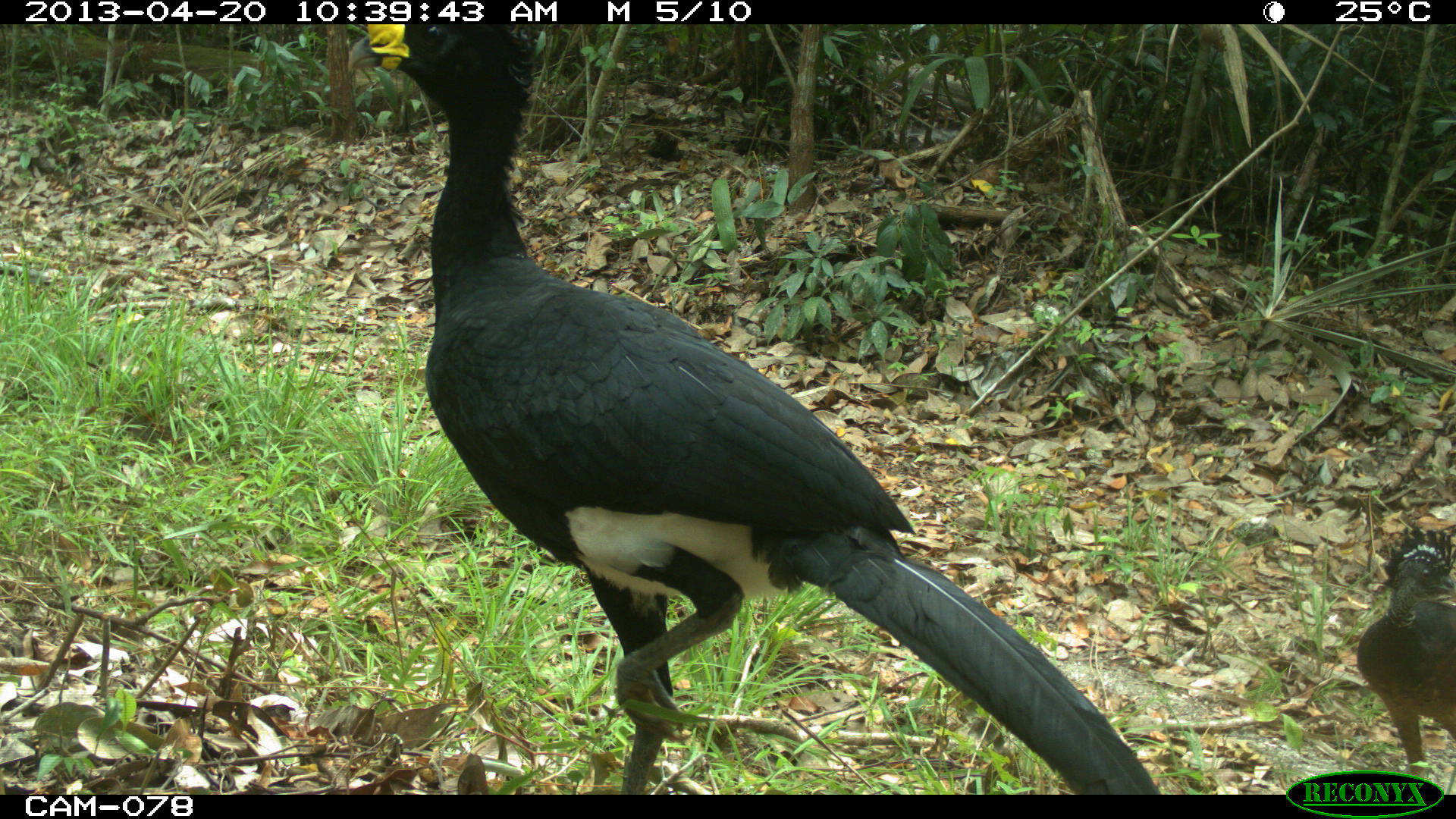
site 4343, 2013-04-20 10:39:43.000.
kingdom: Animalia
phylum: Chordata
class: Aves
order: Galliformes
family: Cracidae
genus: Crax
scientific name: Crax rubra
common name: great curassow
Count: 2.